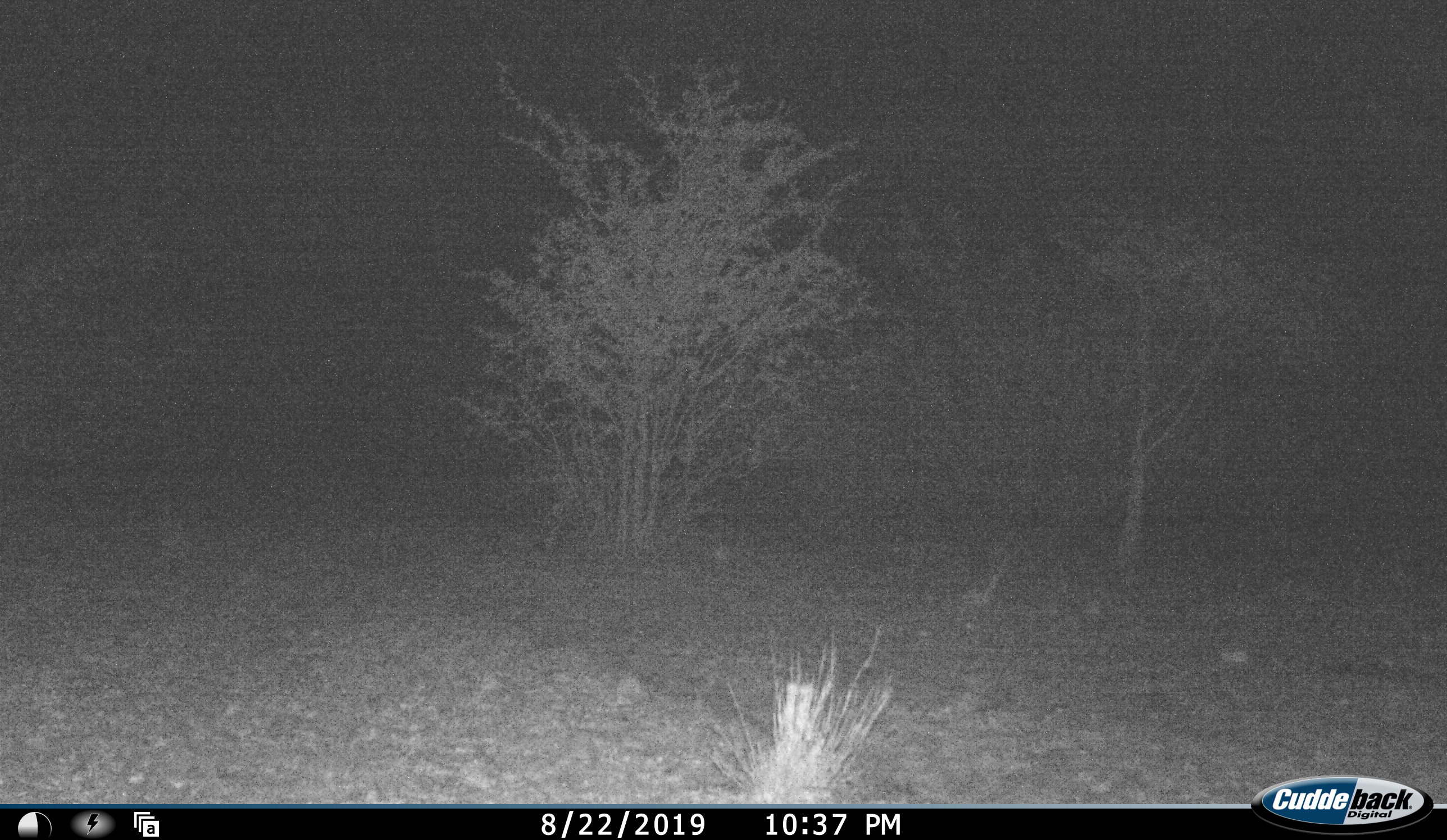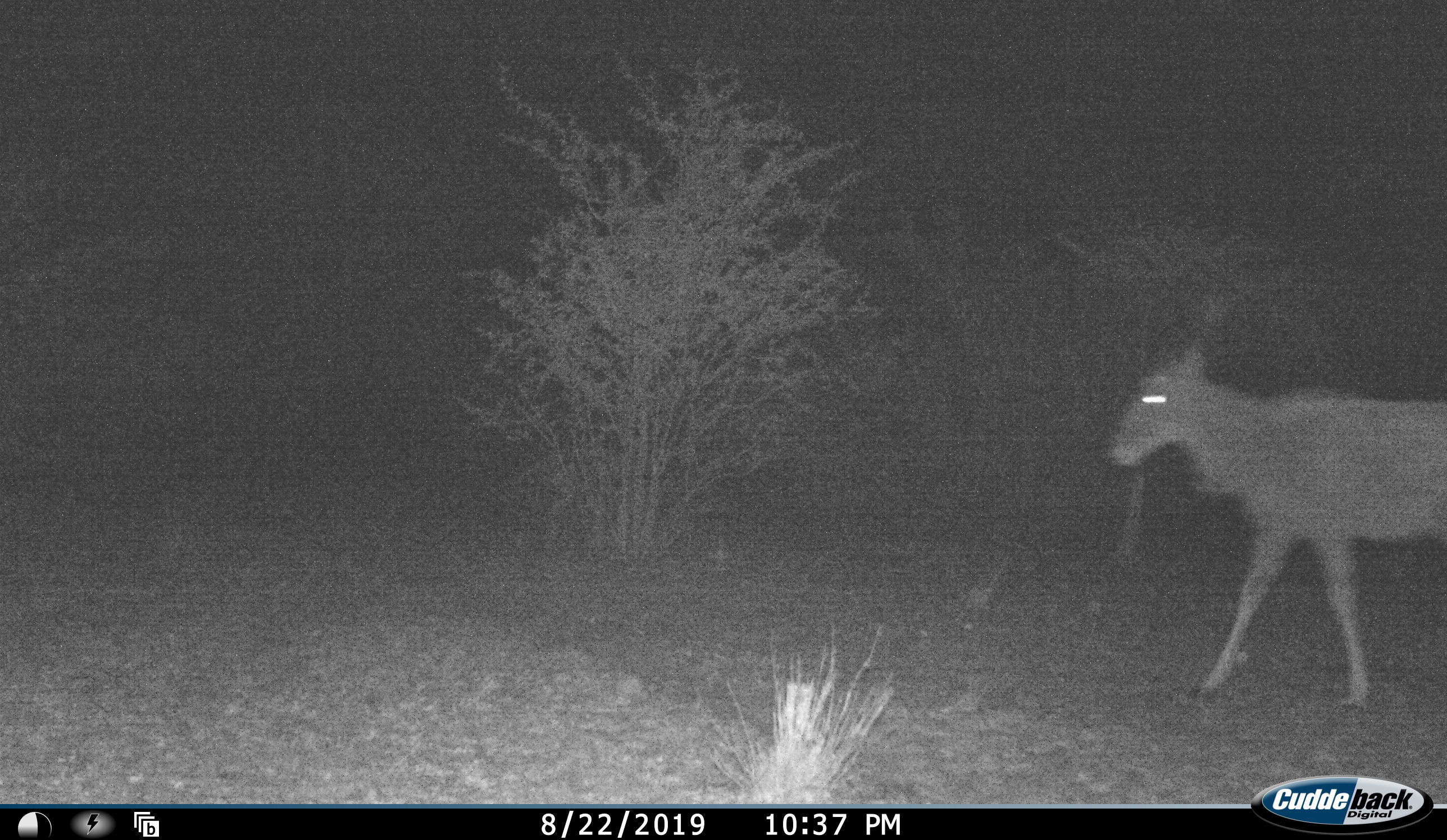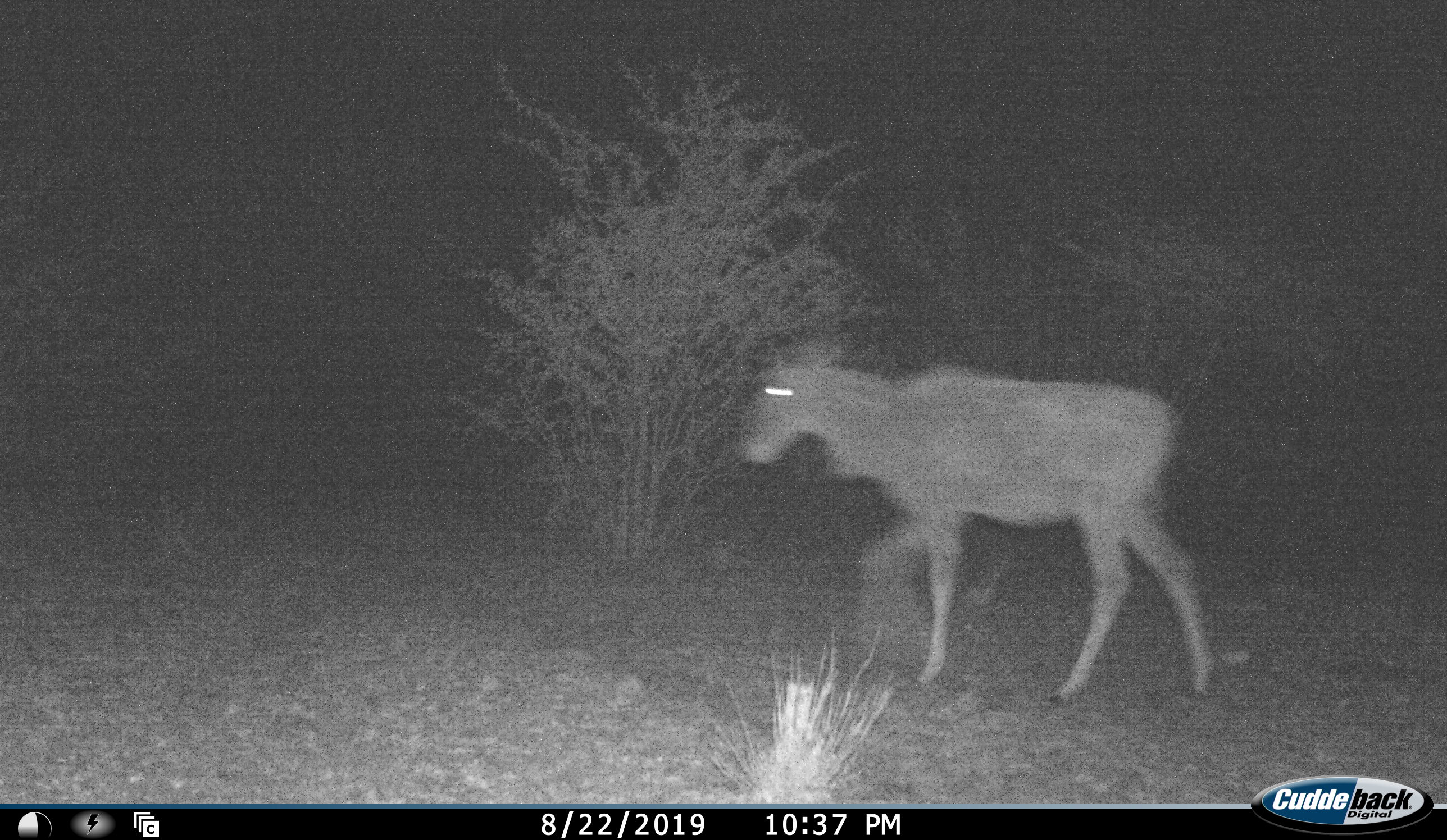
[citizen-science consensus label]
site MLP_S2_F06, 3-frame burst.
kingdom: Animalia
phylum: Chordata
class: Mammalia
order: Artiodactyla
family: Bovidae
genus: Tragelaphus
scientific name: Tragelaphus oryx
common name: eland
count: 1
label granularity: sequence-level